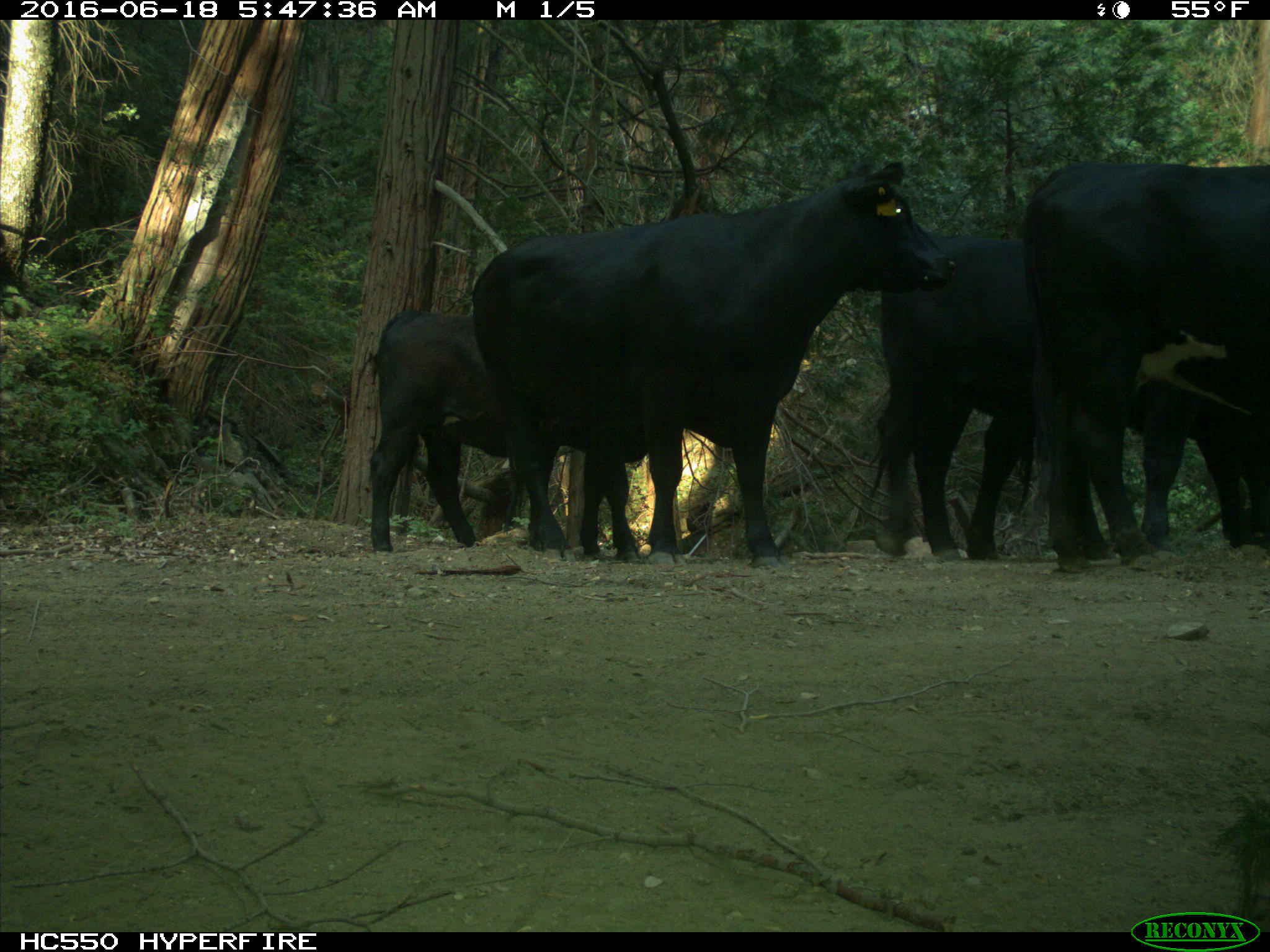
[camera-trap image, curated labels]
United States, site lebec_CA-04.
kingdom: Animalia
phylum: Chordata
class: Mammalia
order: Artiodactyla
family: Bovidae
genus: Bos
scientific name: Bos taurus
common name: domestic cow